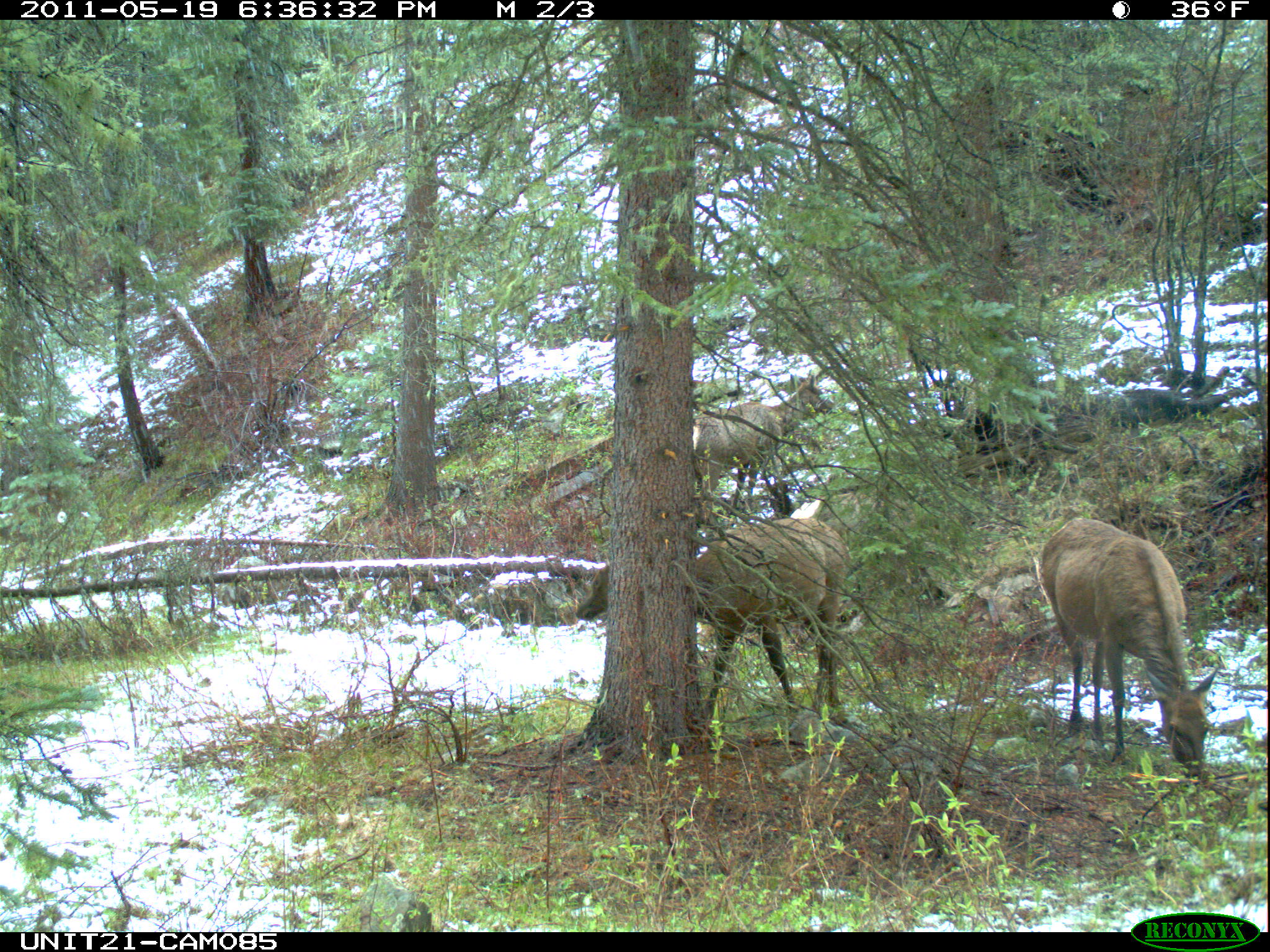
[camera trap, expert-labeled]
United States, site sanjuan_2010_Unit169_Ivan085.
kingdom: Animalia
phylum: Chordata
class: Mammalia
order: Artiodactyla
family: Cervidae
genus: Cervus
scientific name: Cervus elaphus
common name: red deer